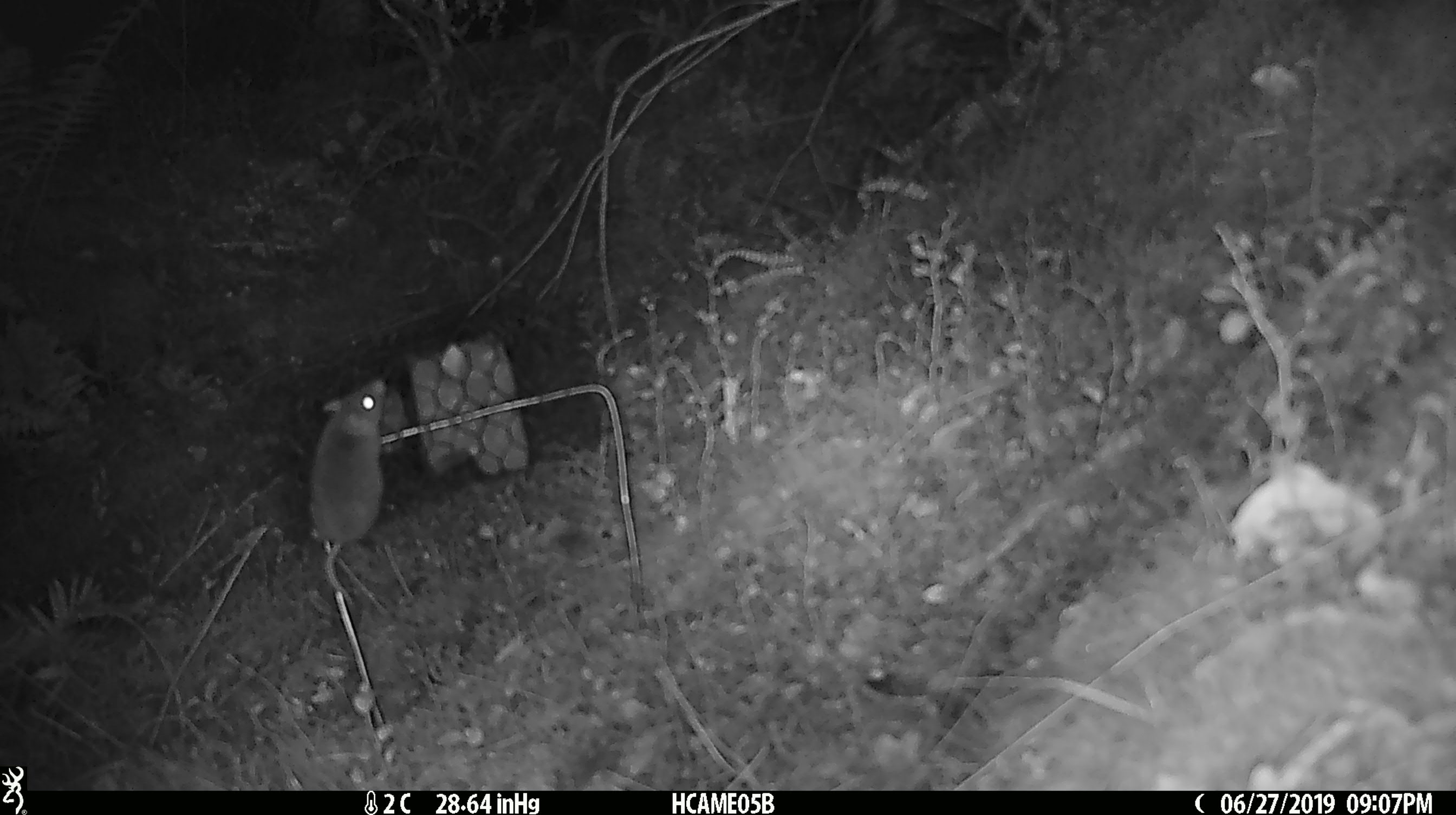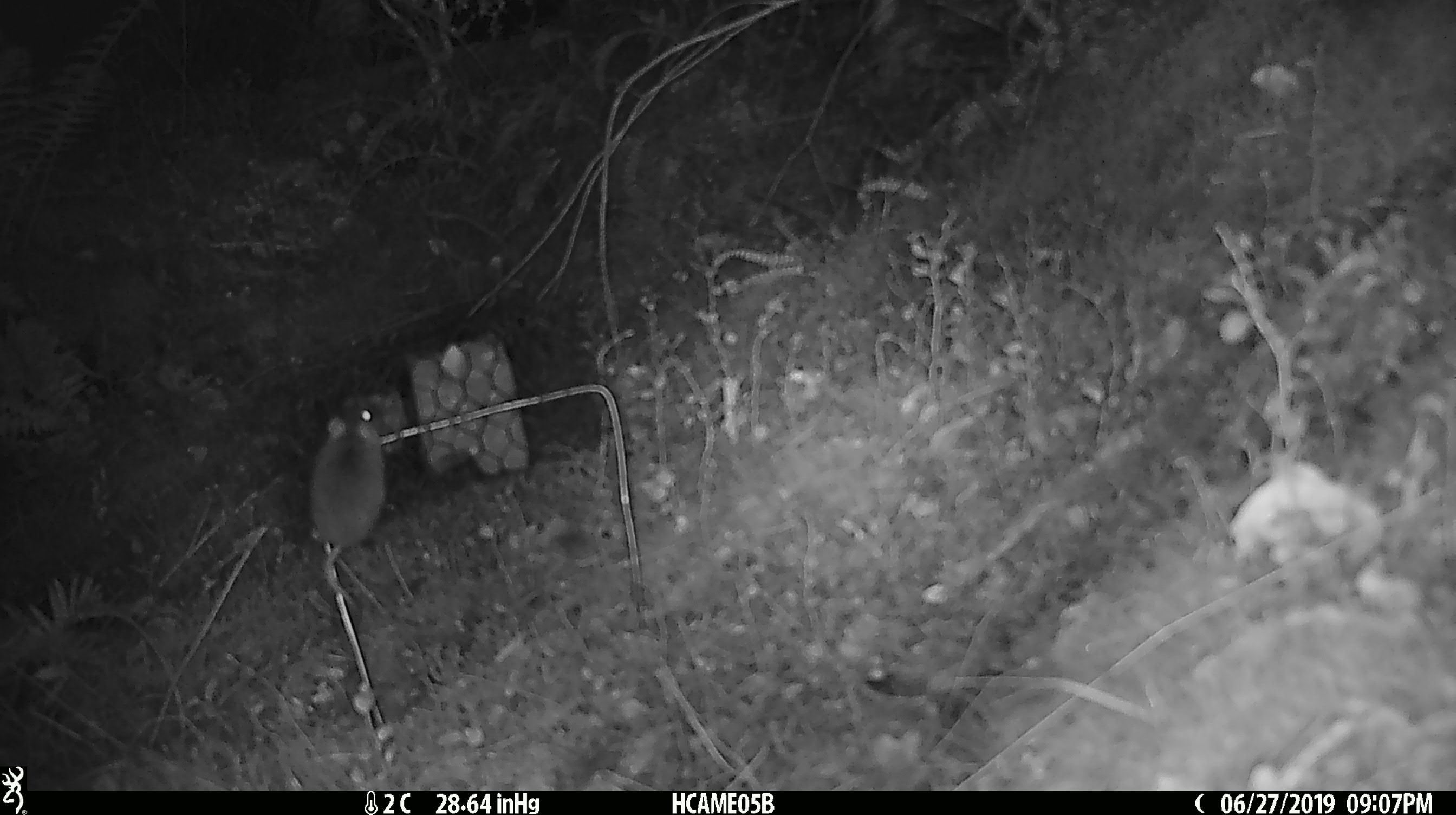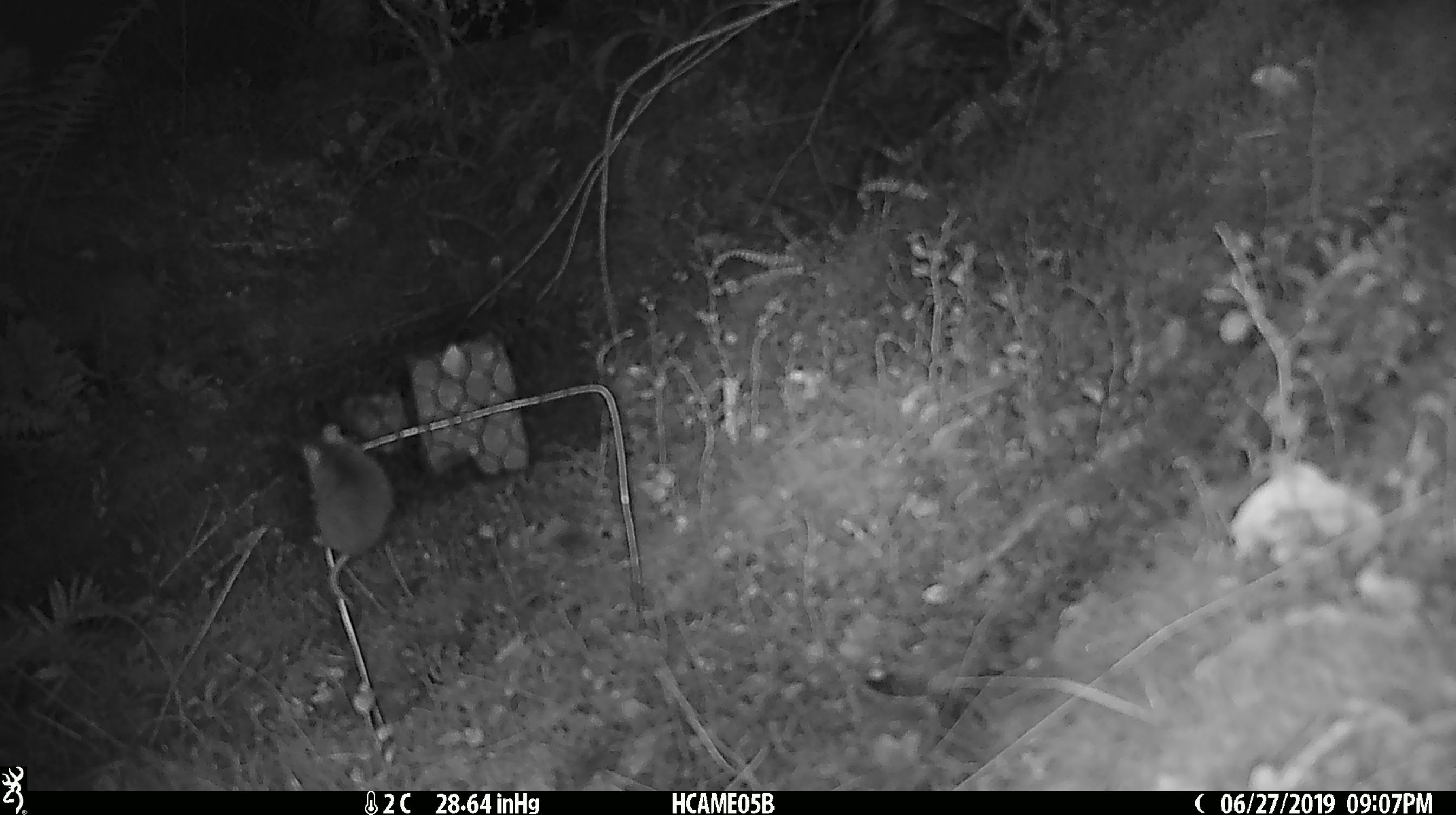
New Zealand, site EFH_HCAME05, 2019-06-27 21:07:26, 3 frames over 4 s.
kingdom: Animalia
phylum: Chordata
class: Mammalia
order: Rodentia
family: Muridae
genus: Mus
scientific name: Mus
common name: mouse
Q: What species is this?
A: Mouse (Mus).